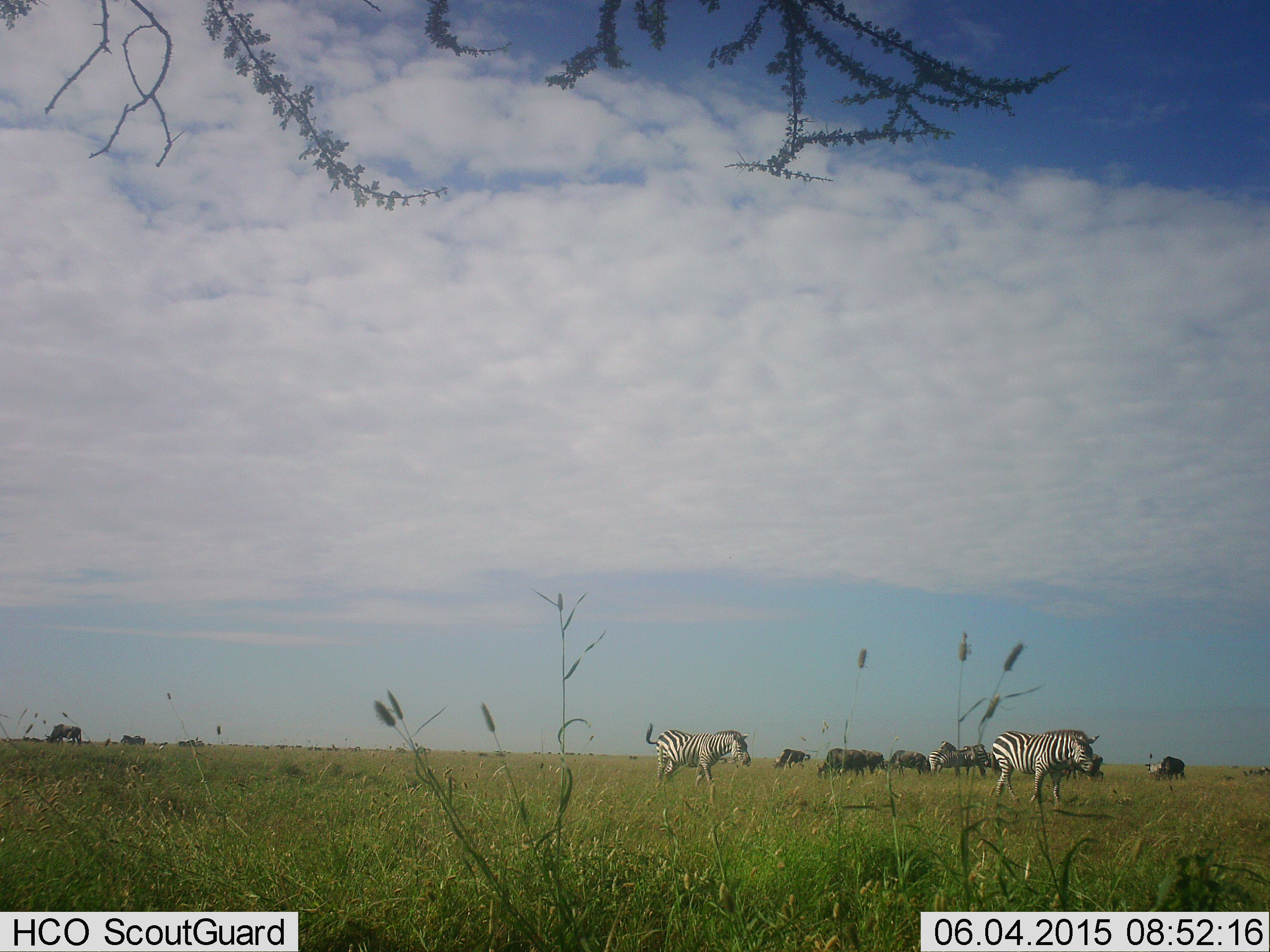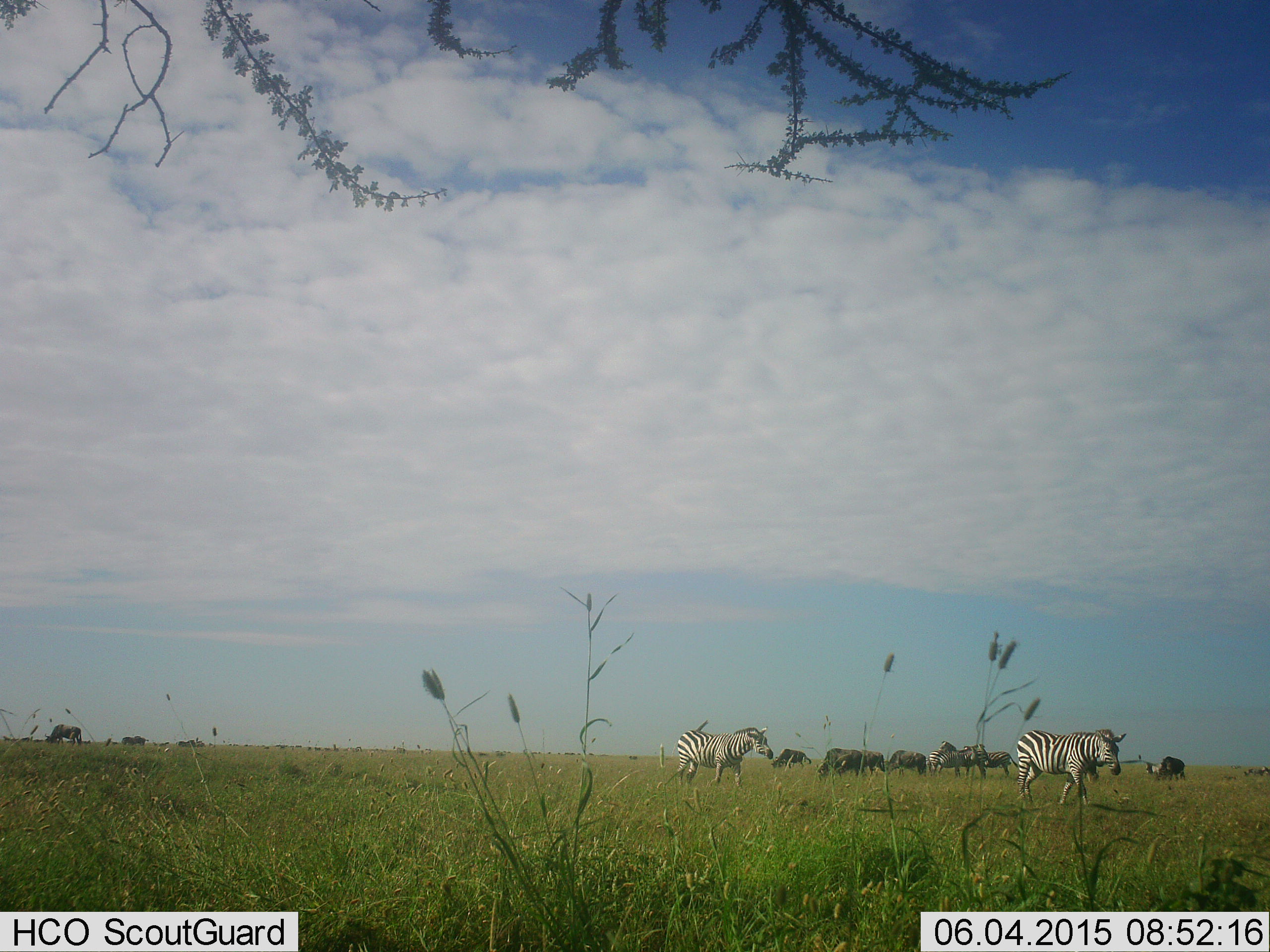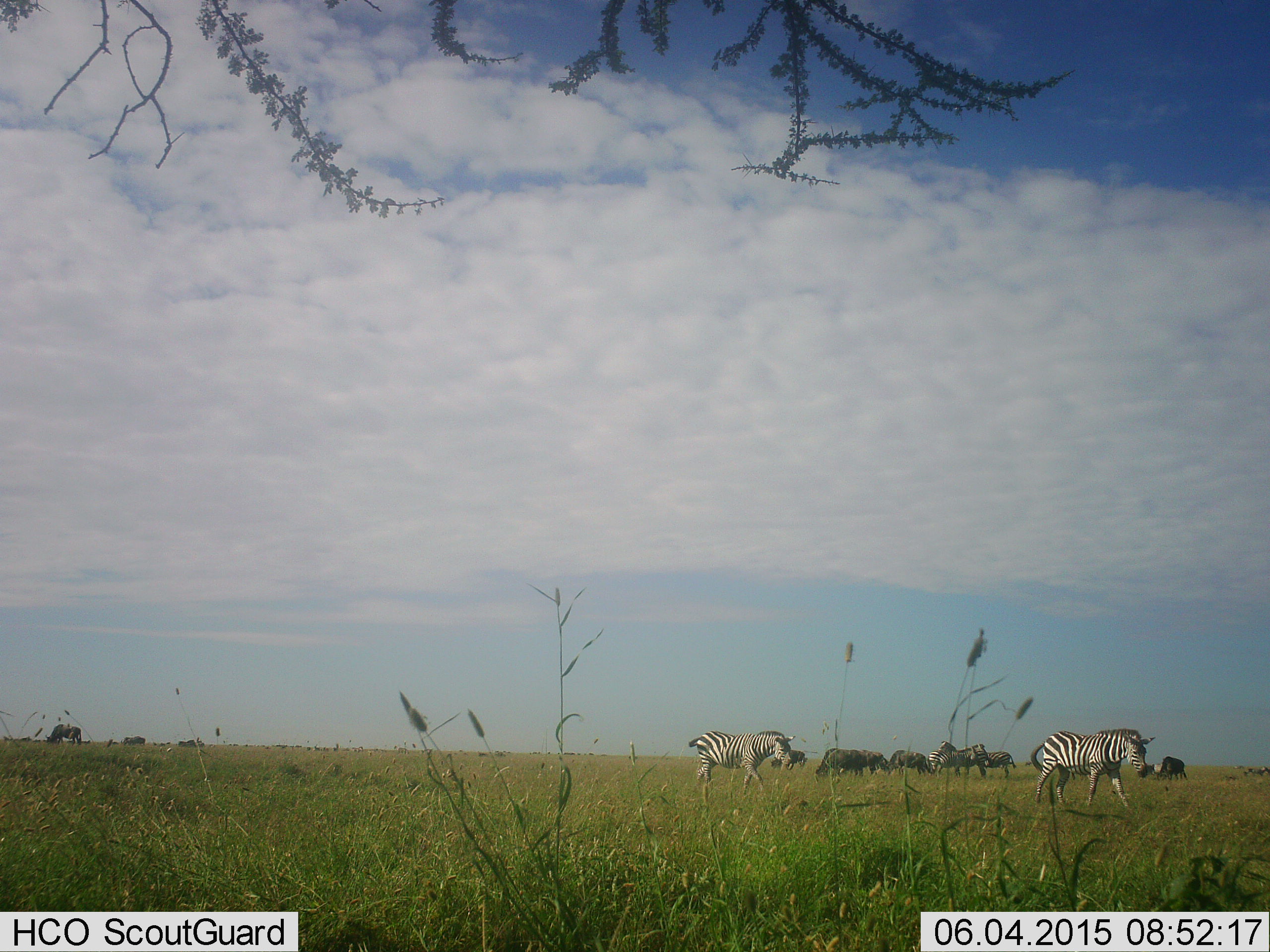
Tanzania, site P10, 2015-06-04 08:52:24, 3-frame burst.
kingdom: Animalia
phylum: Chordata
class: Mammalia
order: Artiodactyla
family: Bovidae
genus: Connochaetes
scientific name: Connochaetes taurinus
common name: blue wildebeest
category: wildebeest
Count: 10.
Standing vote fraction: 10%.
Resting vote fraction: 0%.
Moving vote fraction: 10%.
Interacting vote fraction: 0%.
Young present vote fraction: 0%.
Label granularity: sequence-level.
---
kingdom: Animalia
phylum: Chordata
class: Mammalia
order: Perissodactyla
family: Equidae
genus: Equus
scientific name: Equus quagga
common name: plains zebra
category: zebra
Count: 2.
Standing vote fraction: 14%.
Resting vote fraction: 7%.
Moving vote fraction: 86%.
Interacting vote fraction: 14%.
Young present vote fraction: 0%.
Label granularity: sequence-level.